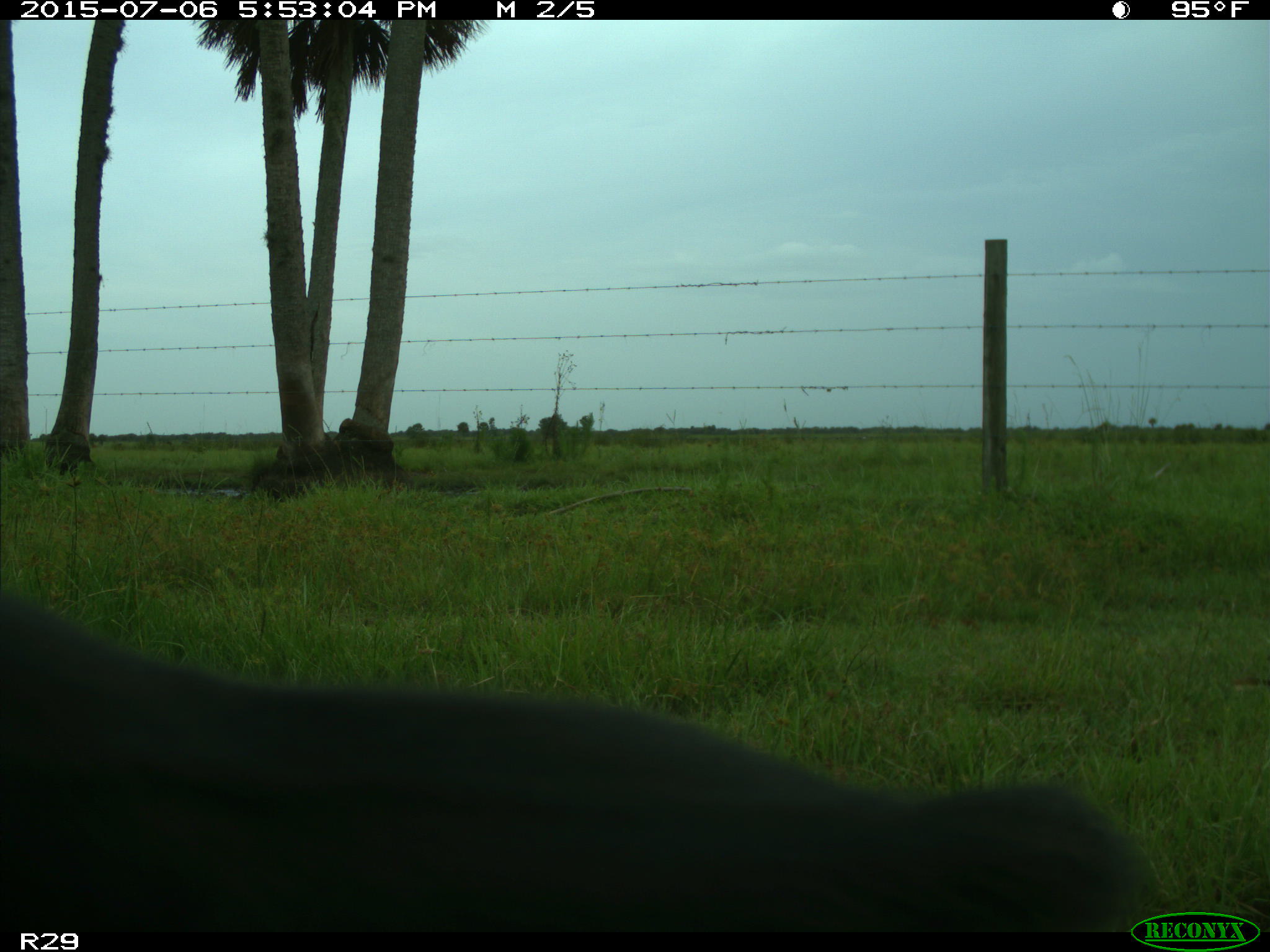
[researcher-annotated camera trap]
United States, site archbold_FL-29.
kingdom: Animalia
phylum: Chordata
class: Mammalia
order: Artiodactyla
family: Bovidae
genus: Bos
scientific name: Bos taurus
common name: domestic cow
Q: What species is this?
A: Bos taurus (domestic cow).